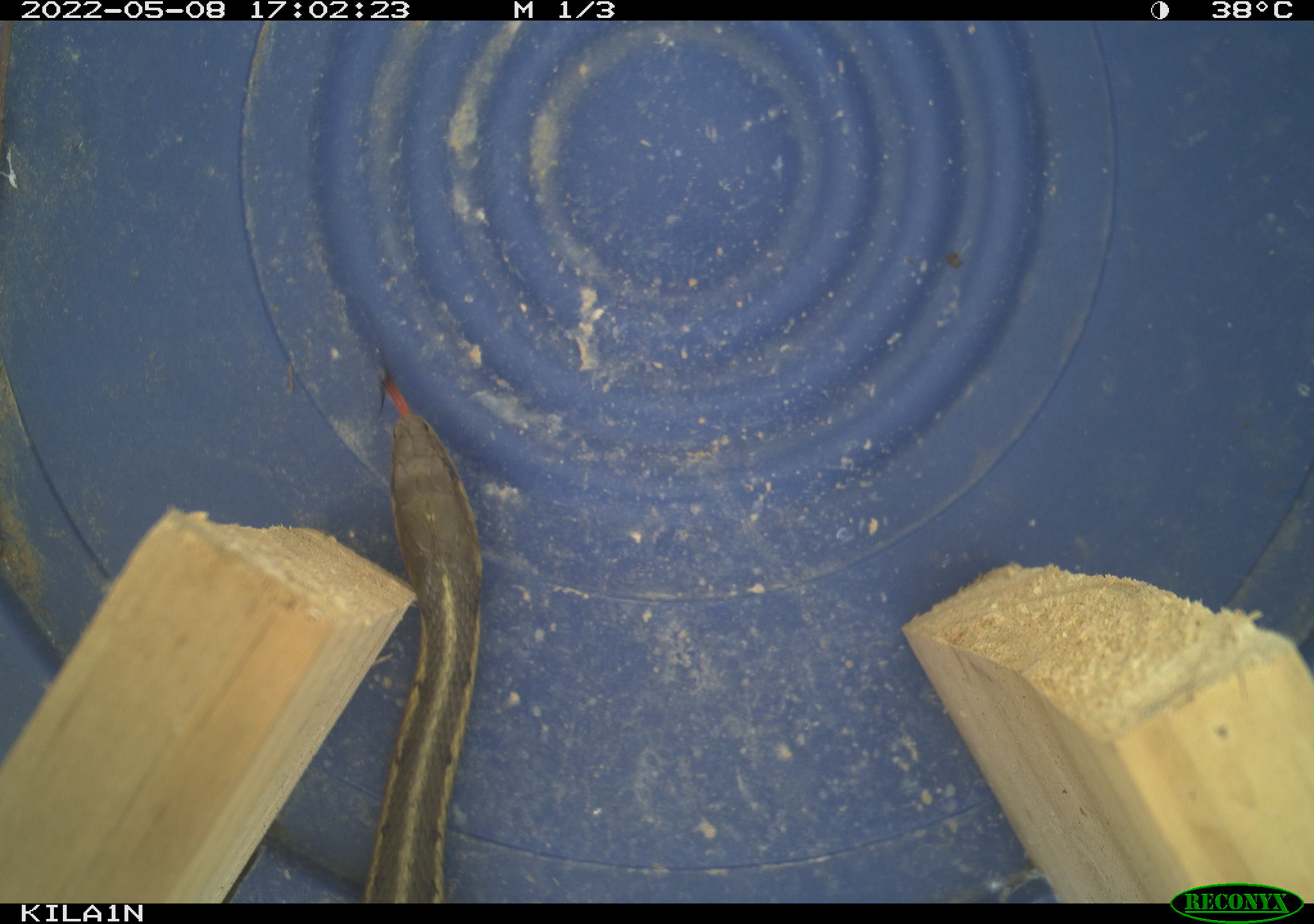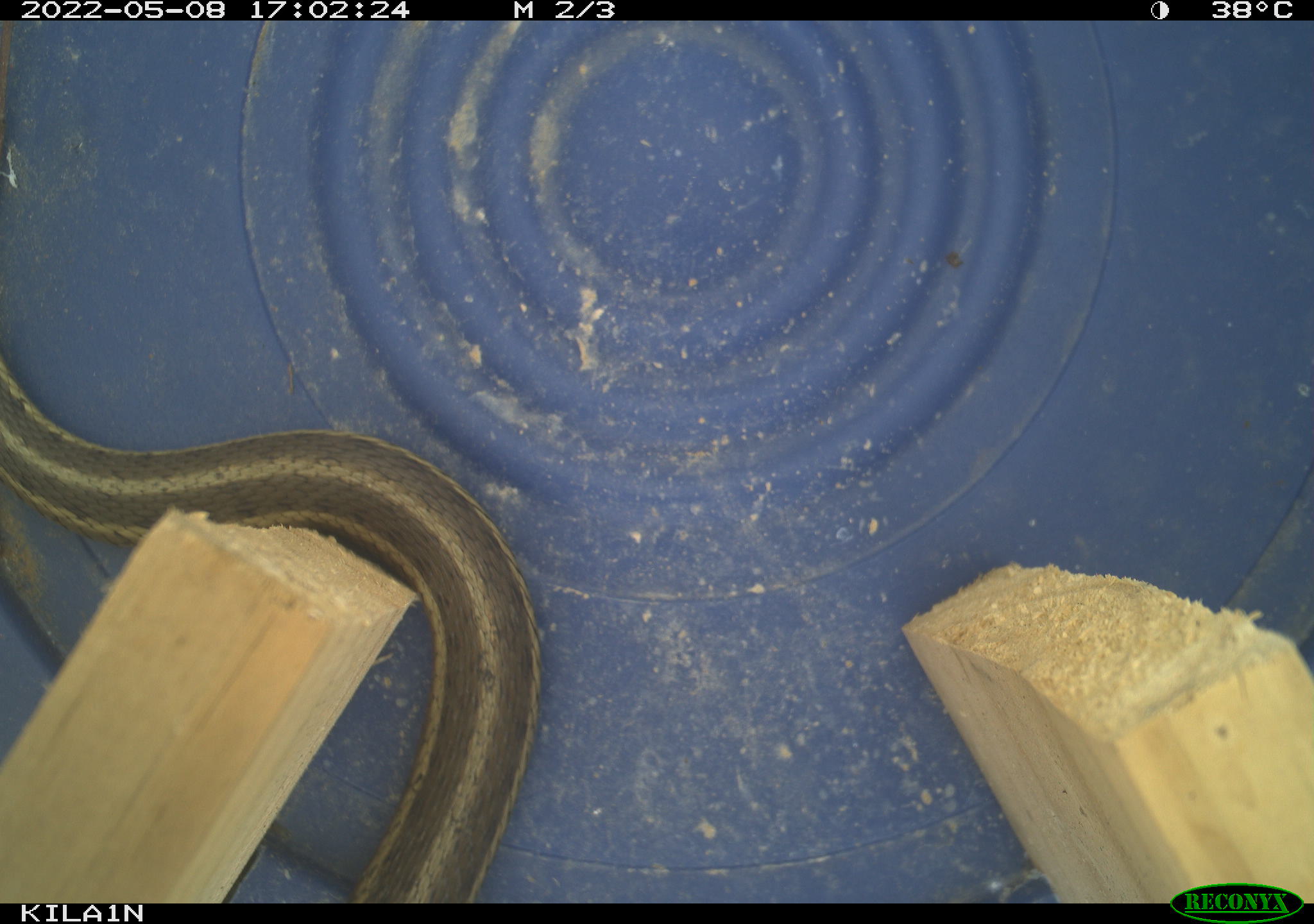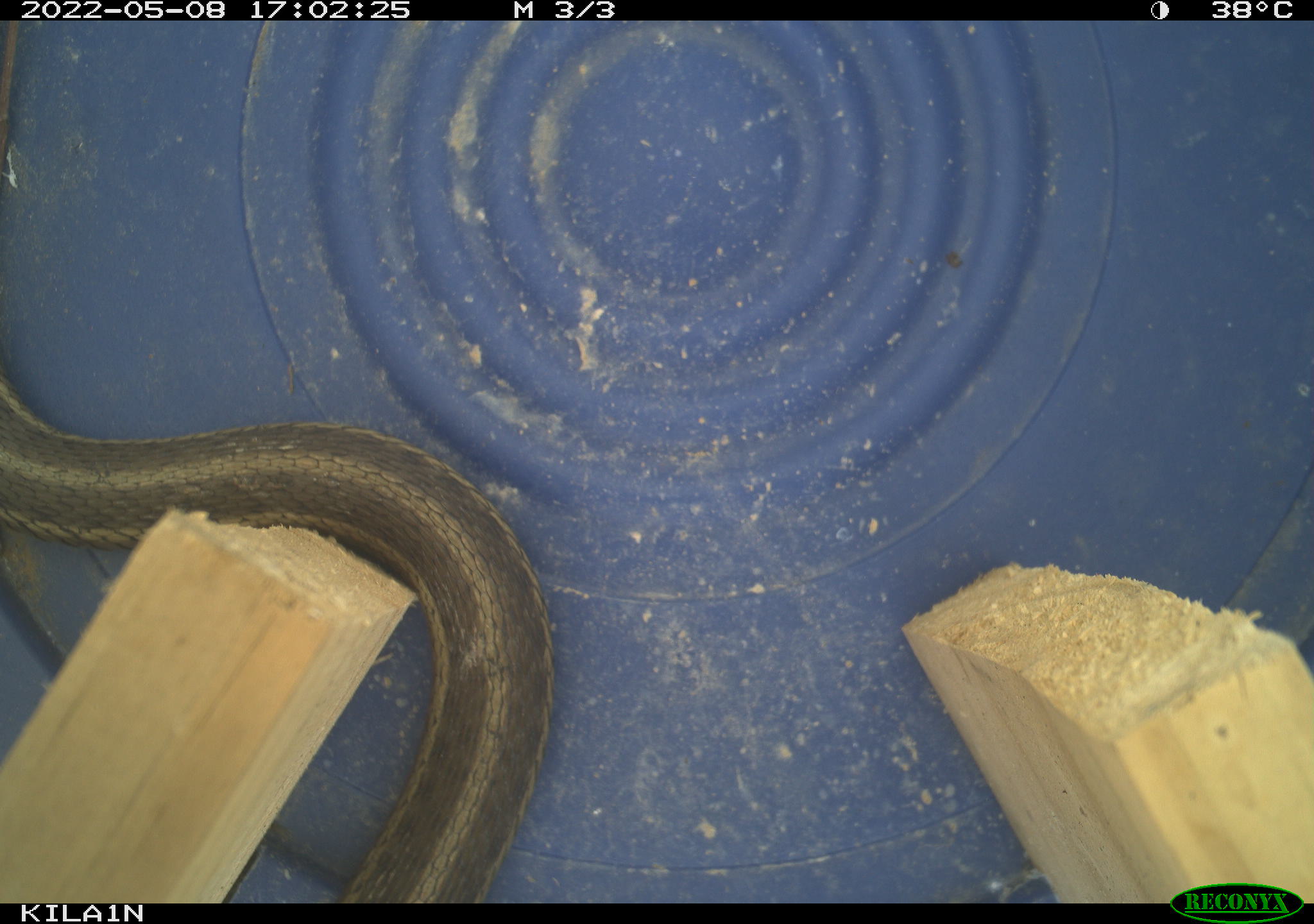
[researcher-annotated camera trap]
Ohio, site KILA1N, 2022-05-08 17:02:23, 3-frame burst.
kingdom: Animalia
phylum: Chordata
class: Reptilia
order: Squamata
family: Colubridae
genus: Thamnophis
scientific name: Thamnophis sirtalis sirtalis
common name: eastern gartersnake